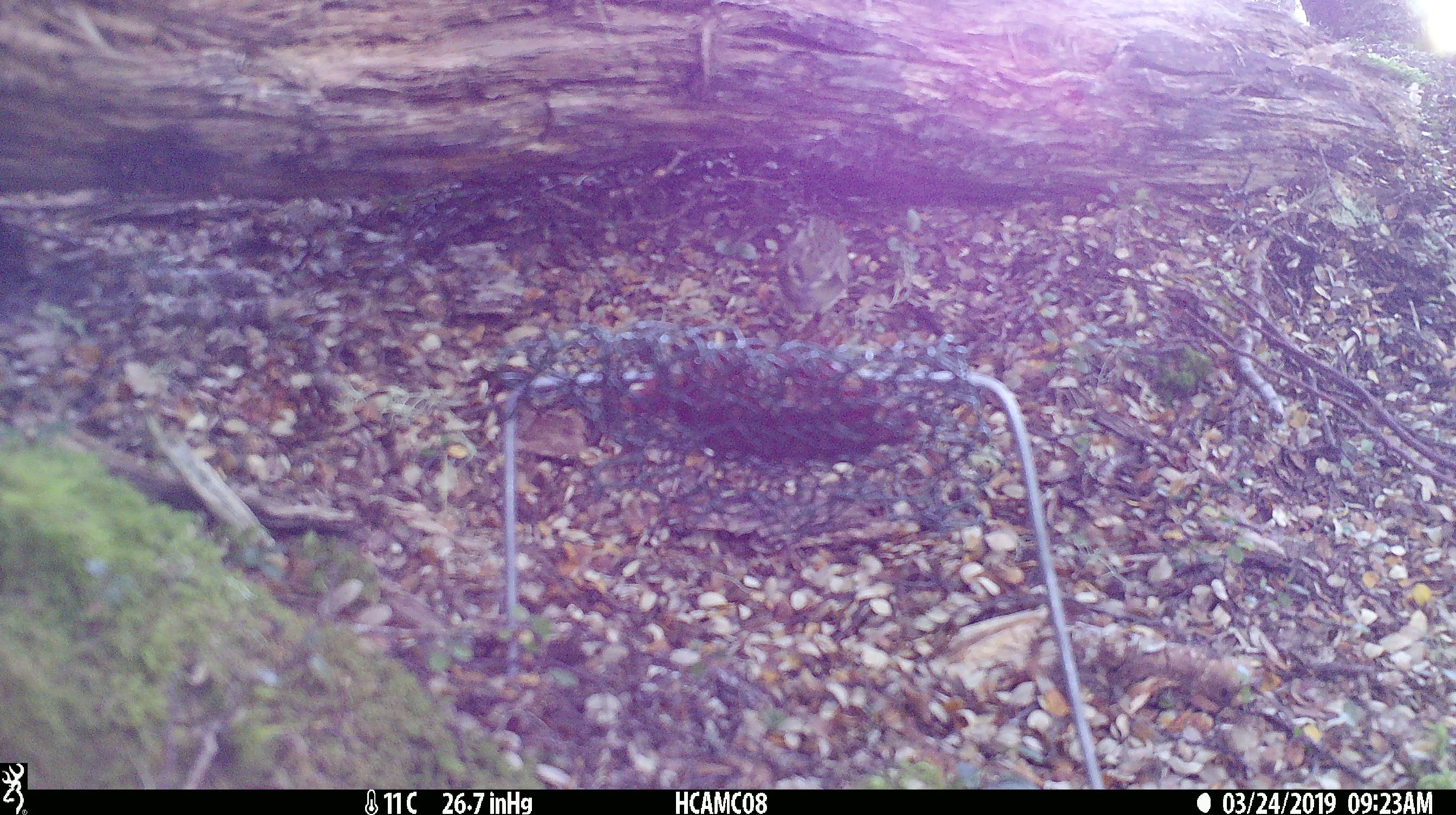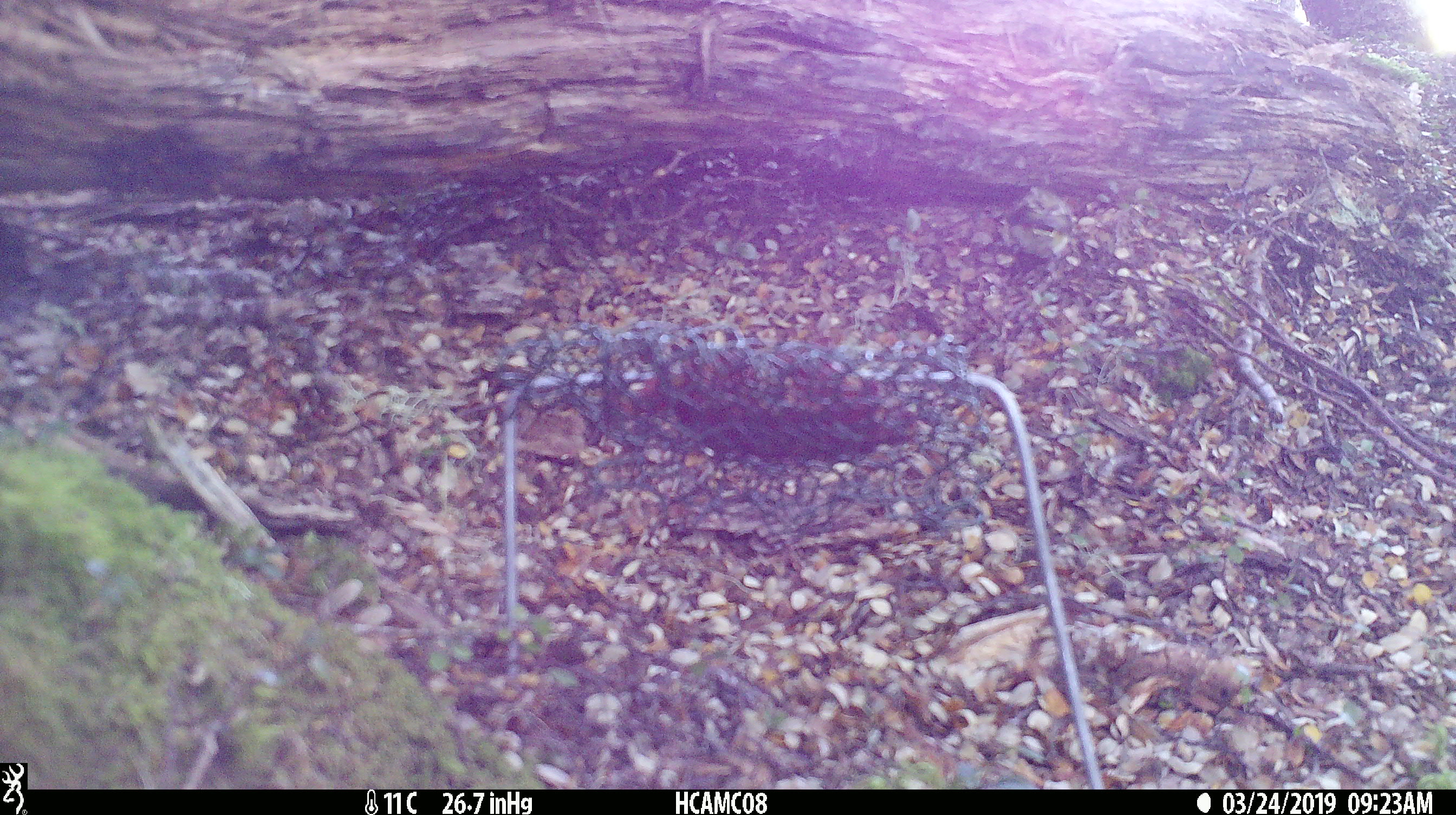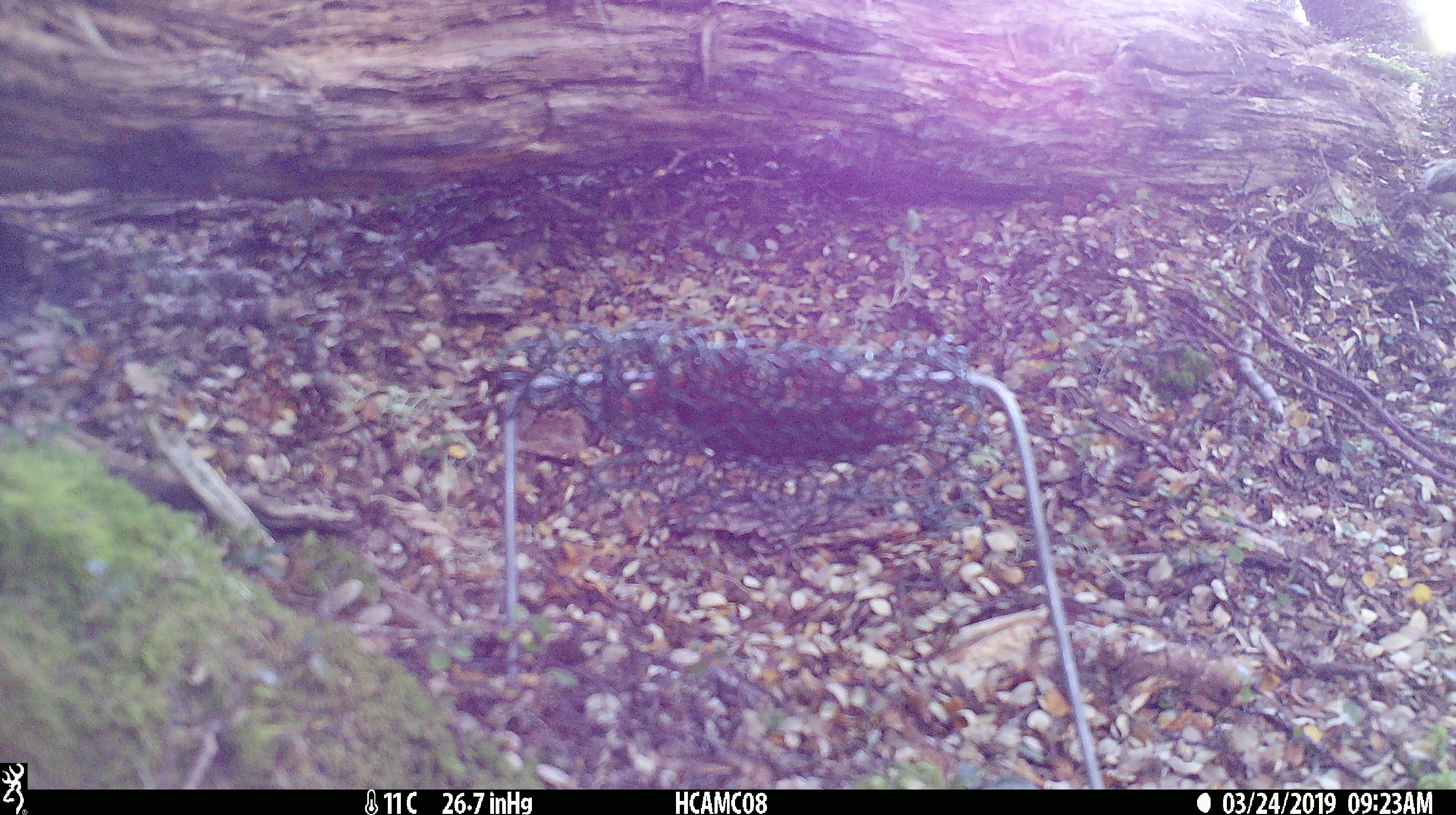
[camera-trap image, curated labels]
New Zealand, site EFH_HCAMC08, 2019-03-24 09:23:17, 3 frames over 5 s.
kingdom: Animalia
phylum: Chordata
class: Aves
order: Passeriformes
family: Acanthisittidae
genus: Acanthisitta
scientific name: Acanthisitta chloris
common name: rifleman